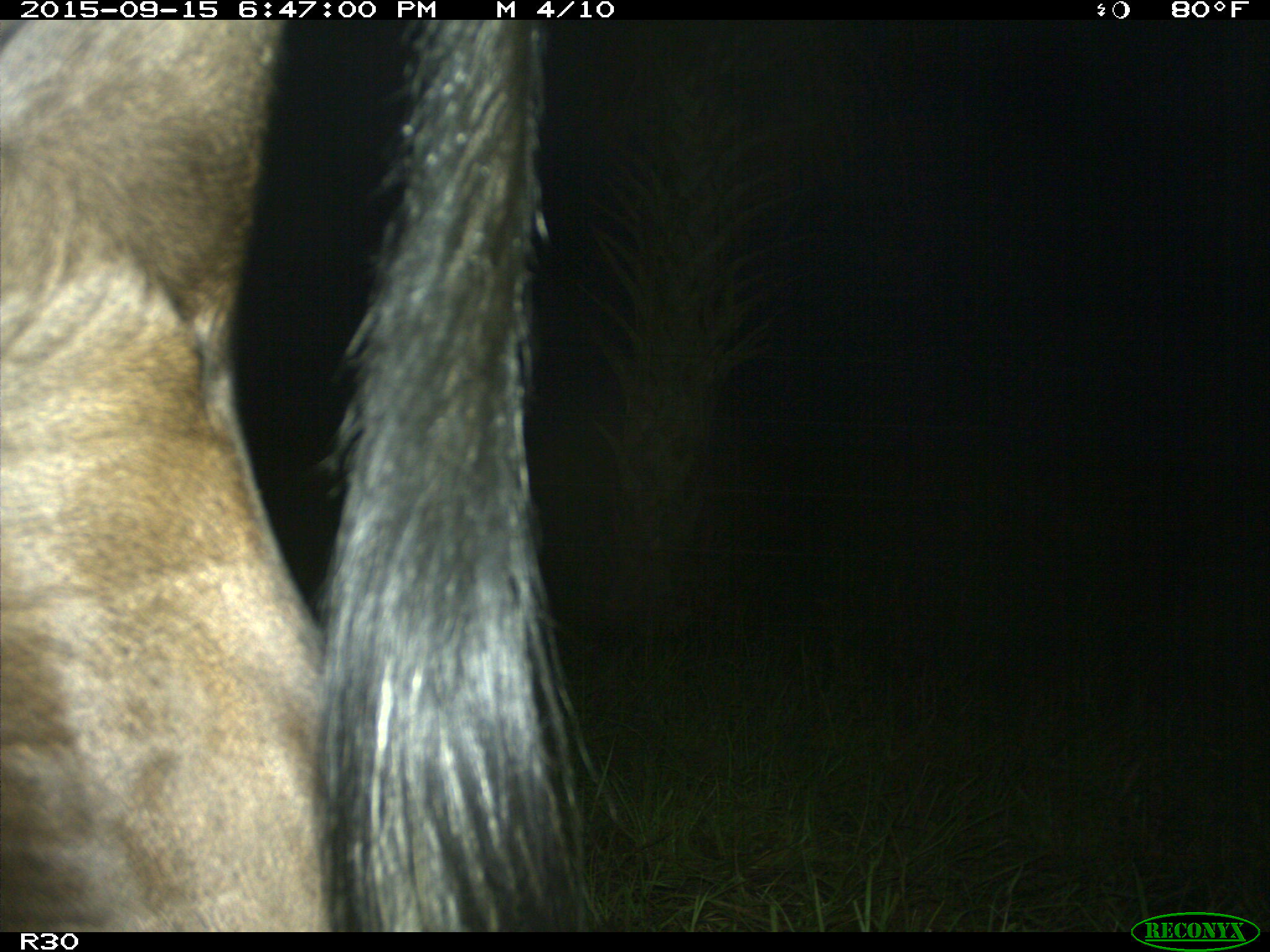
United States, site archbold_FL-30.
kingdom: Animalia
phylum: Chordata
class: Mammalia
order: Artiodactyla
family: Bovidae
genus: Bos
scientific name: Bos taurus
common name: domestic cow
Bos taurus (domestic cow).